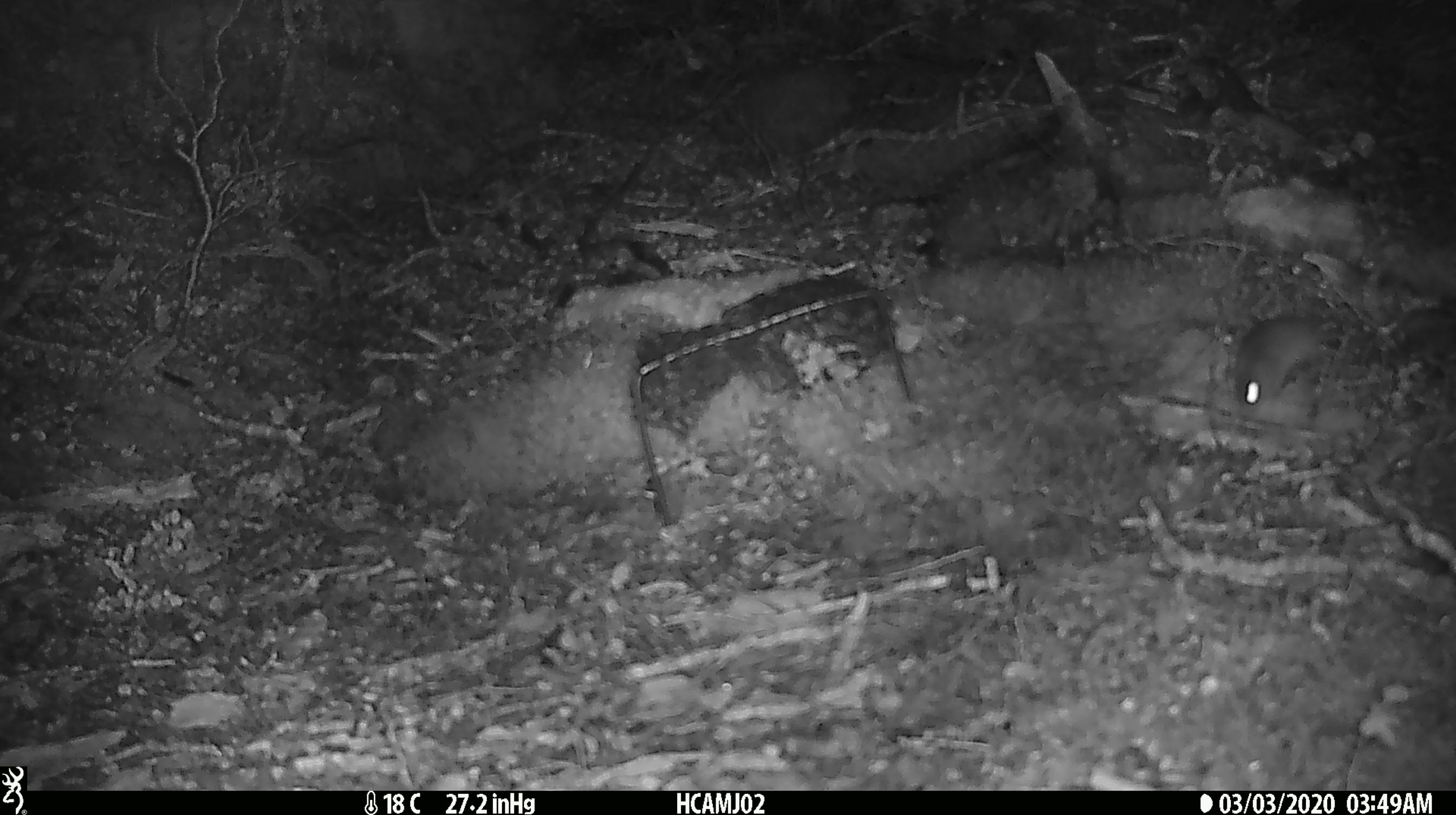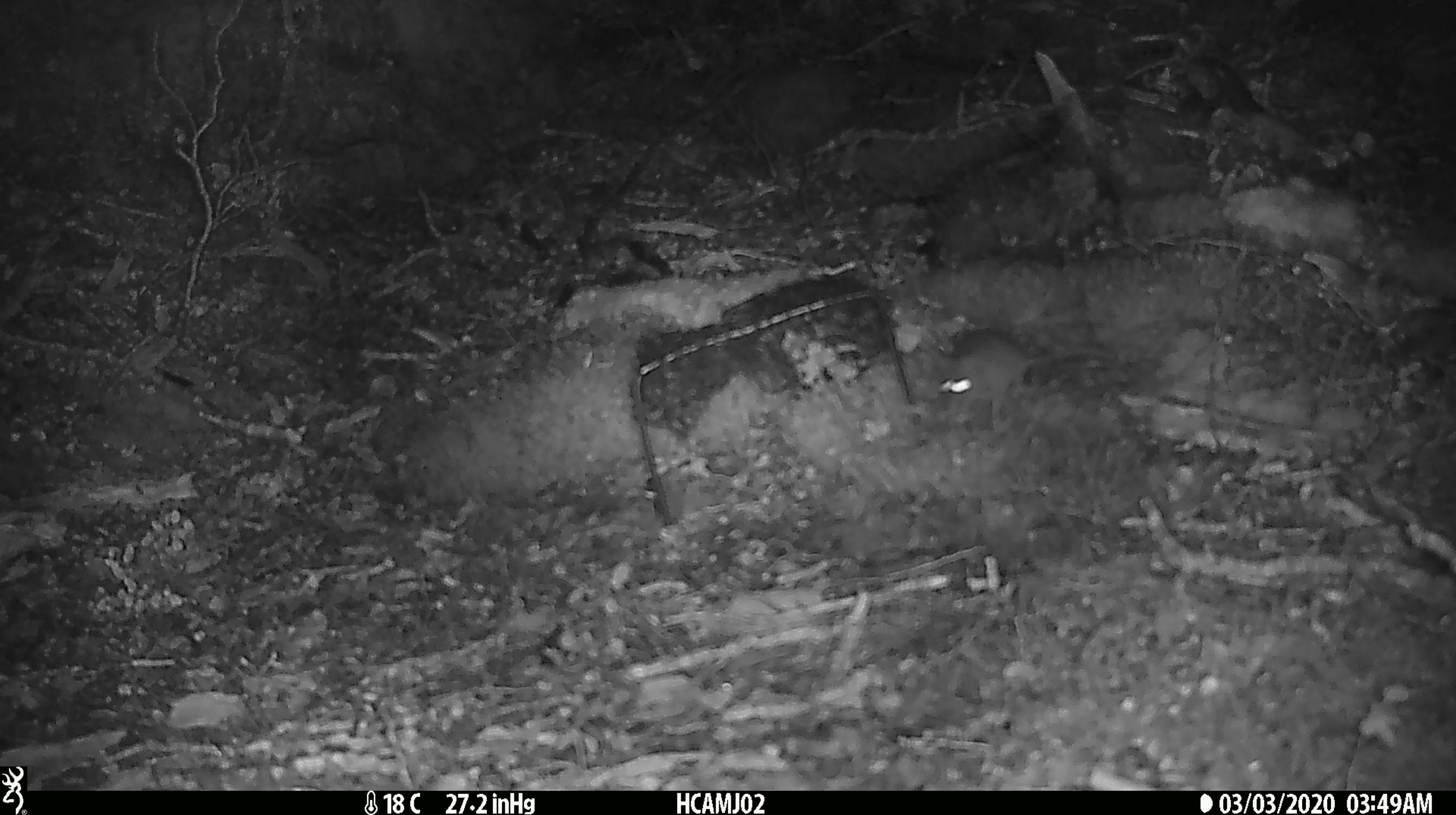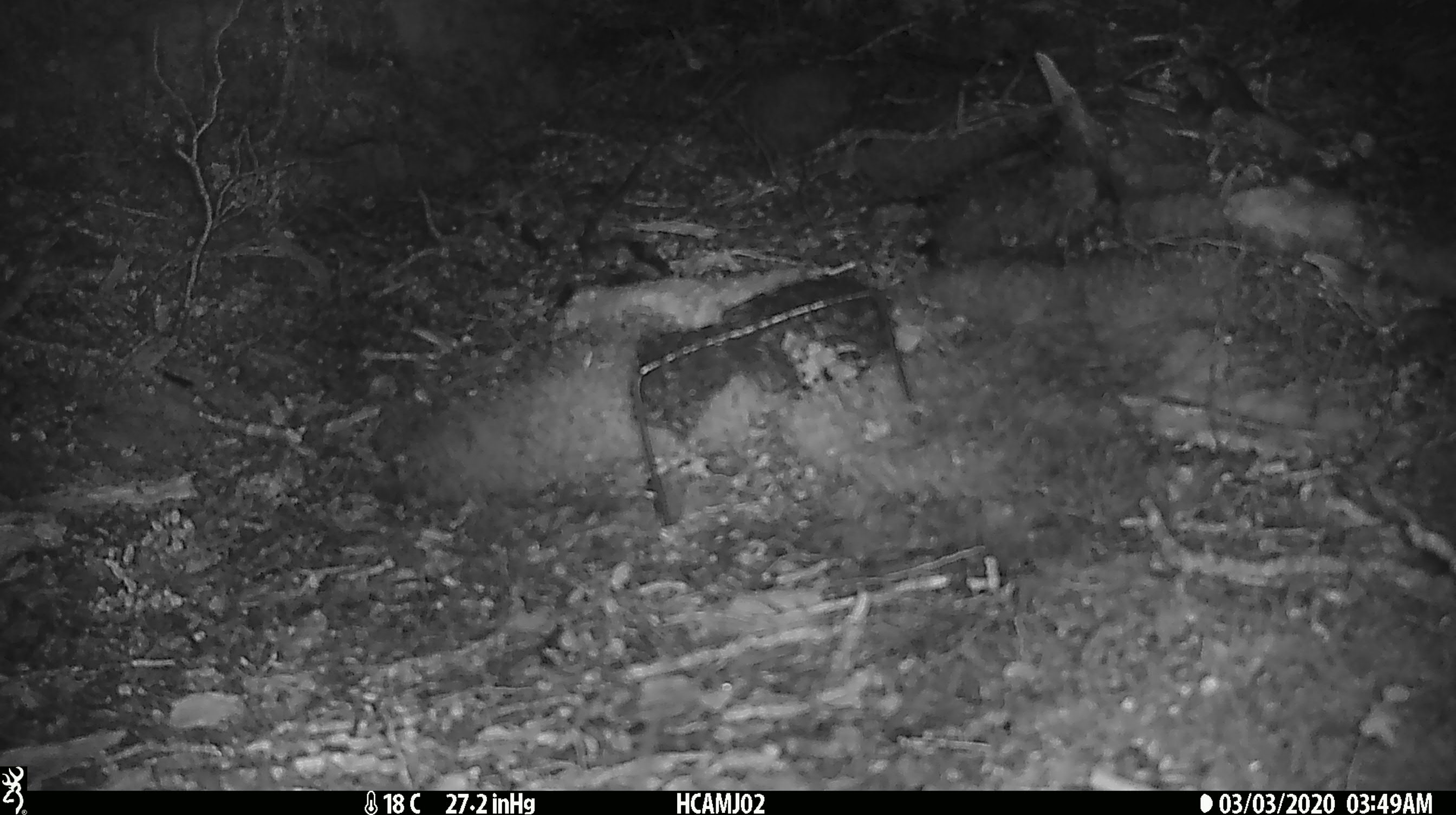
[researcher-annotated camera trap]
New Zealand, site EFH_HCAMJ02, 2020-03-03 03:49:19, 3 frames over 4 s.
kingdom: Animalia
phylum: Chordata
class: Mammalia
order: Rodentia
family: Muridae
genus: Mus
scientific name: Mus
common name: mouse